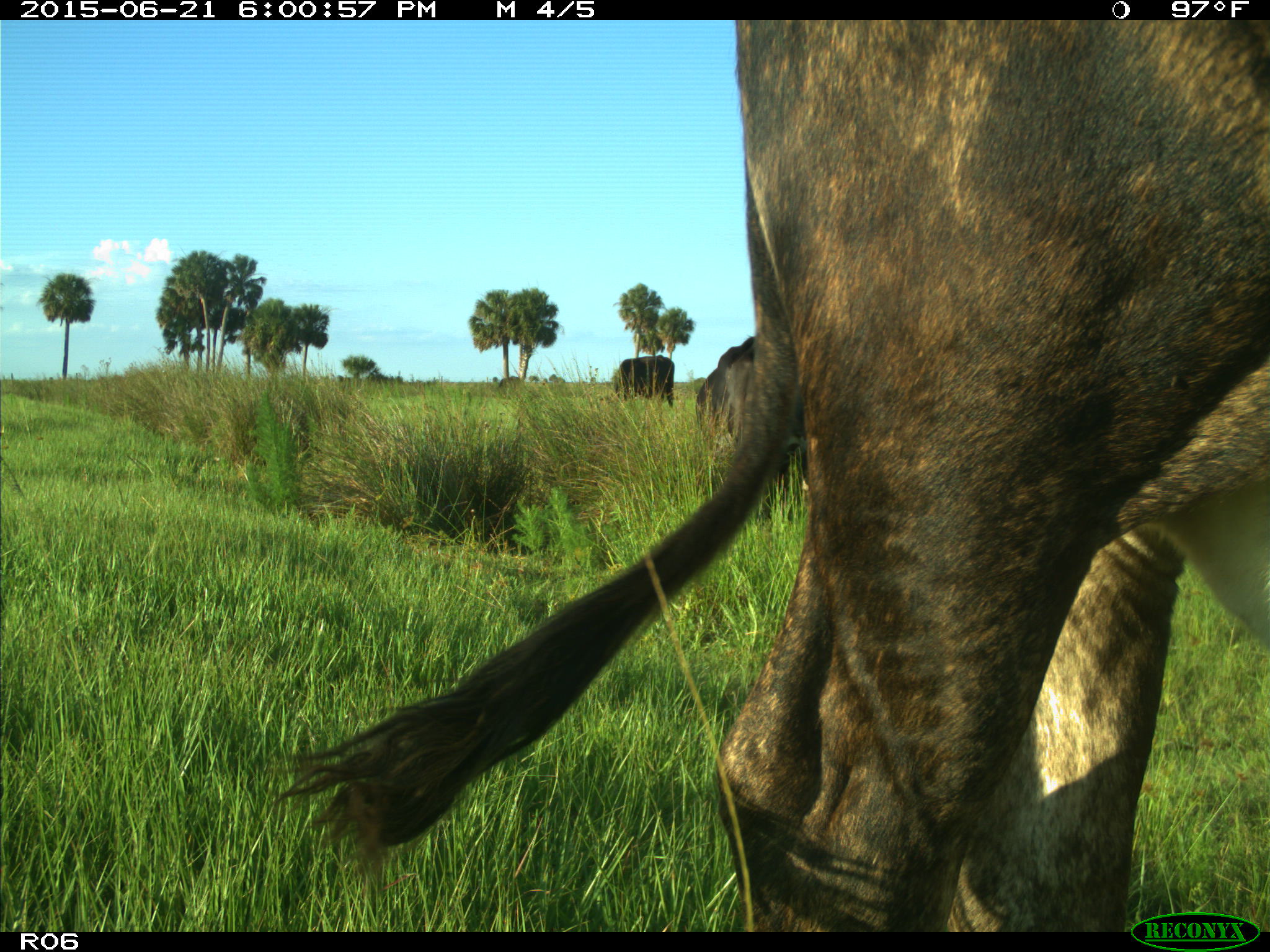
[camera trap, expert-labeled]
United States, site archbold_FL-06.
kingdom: Animalia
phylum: Chordata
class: Mammalia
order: Artiodactyla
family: Bovidae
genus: Bos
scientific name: Bos taurus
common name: domestic cow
Bos taurus (domestic cow).